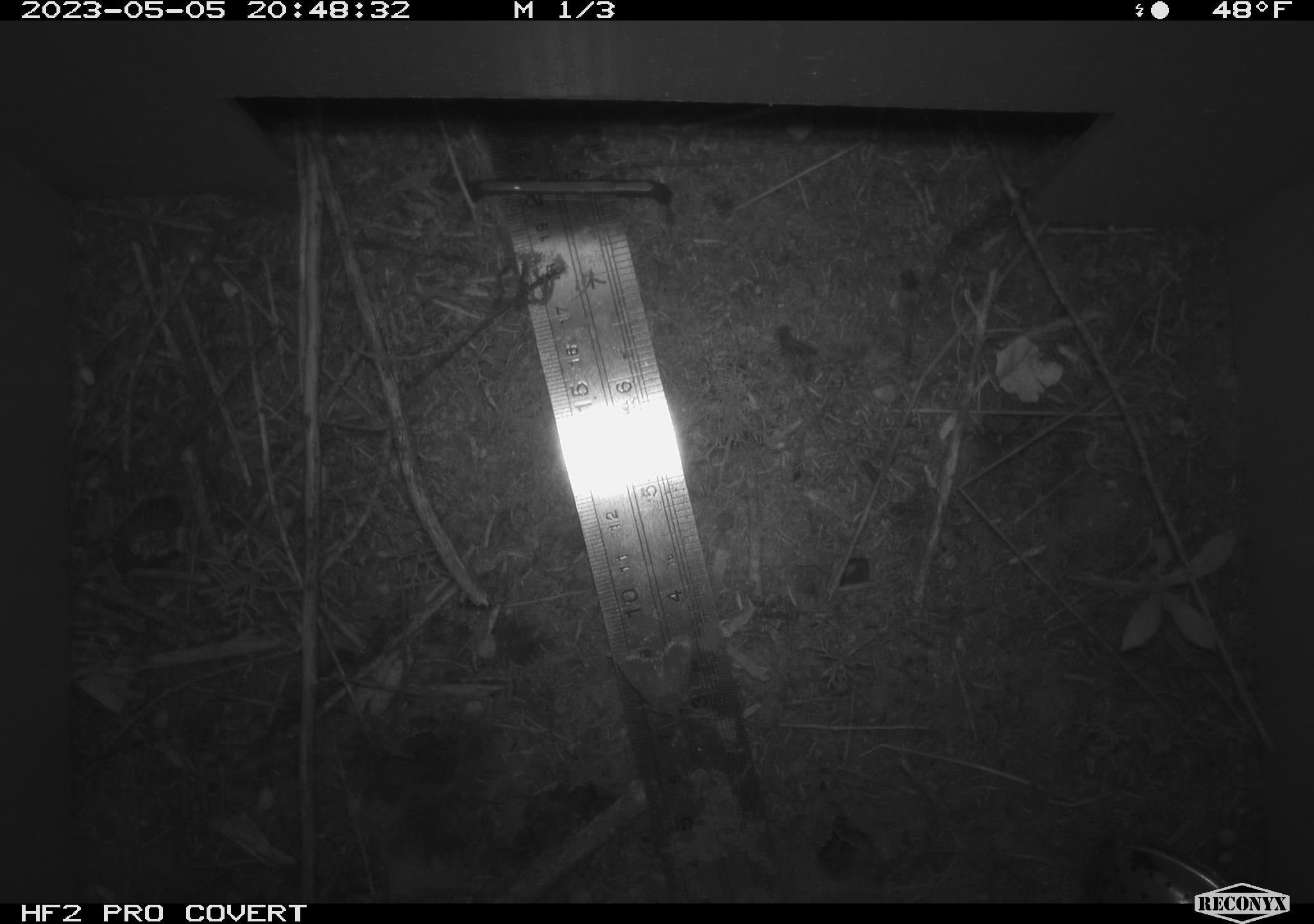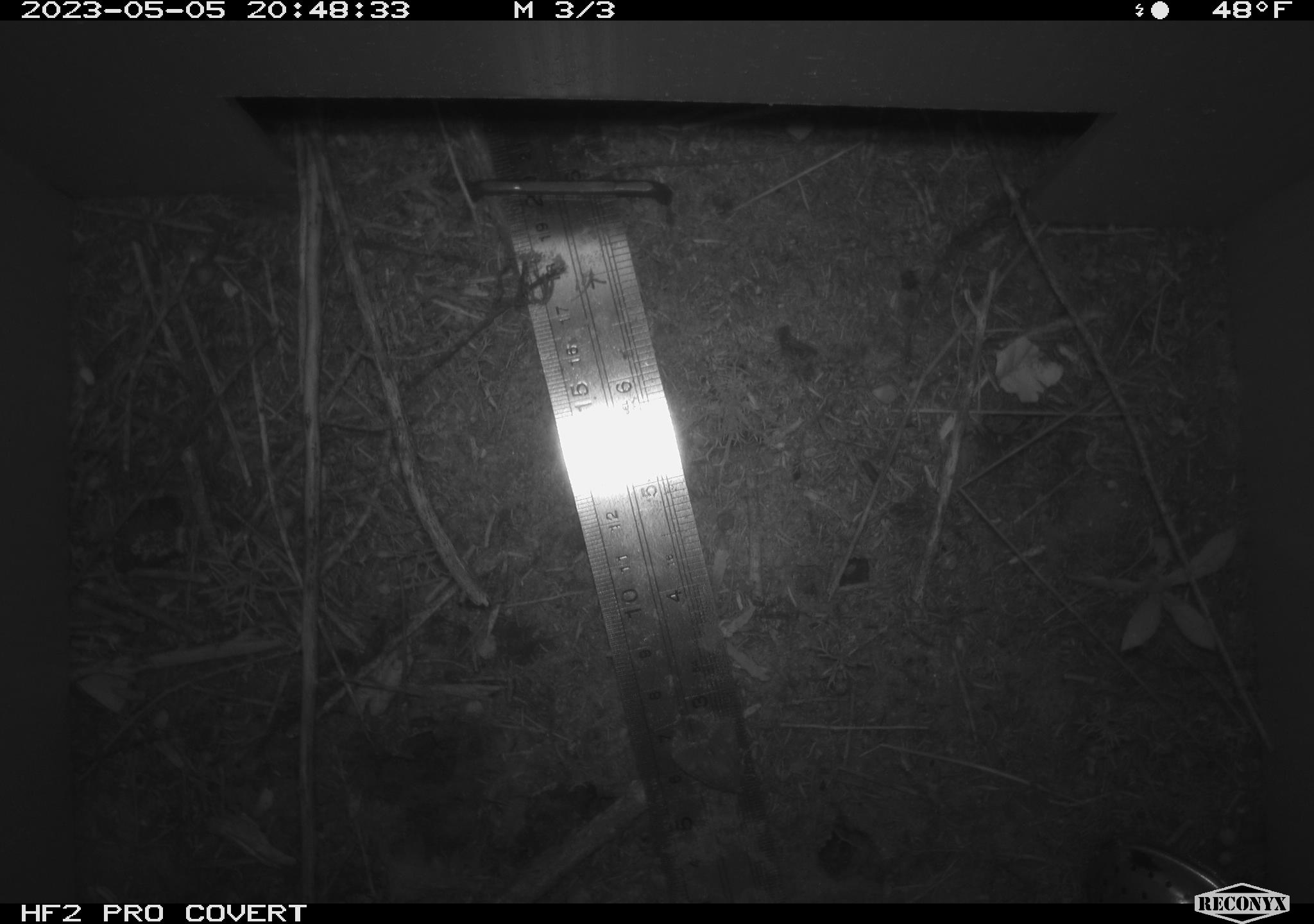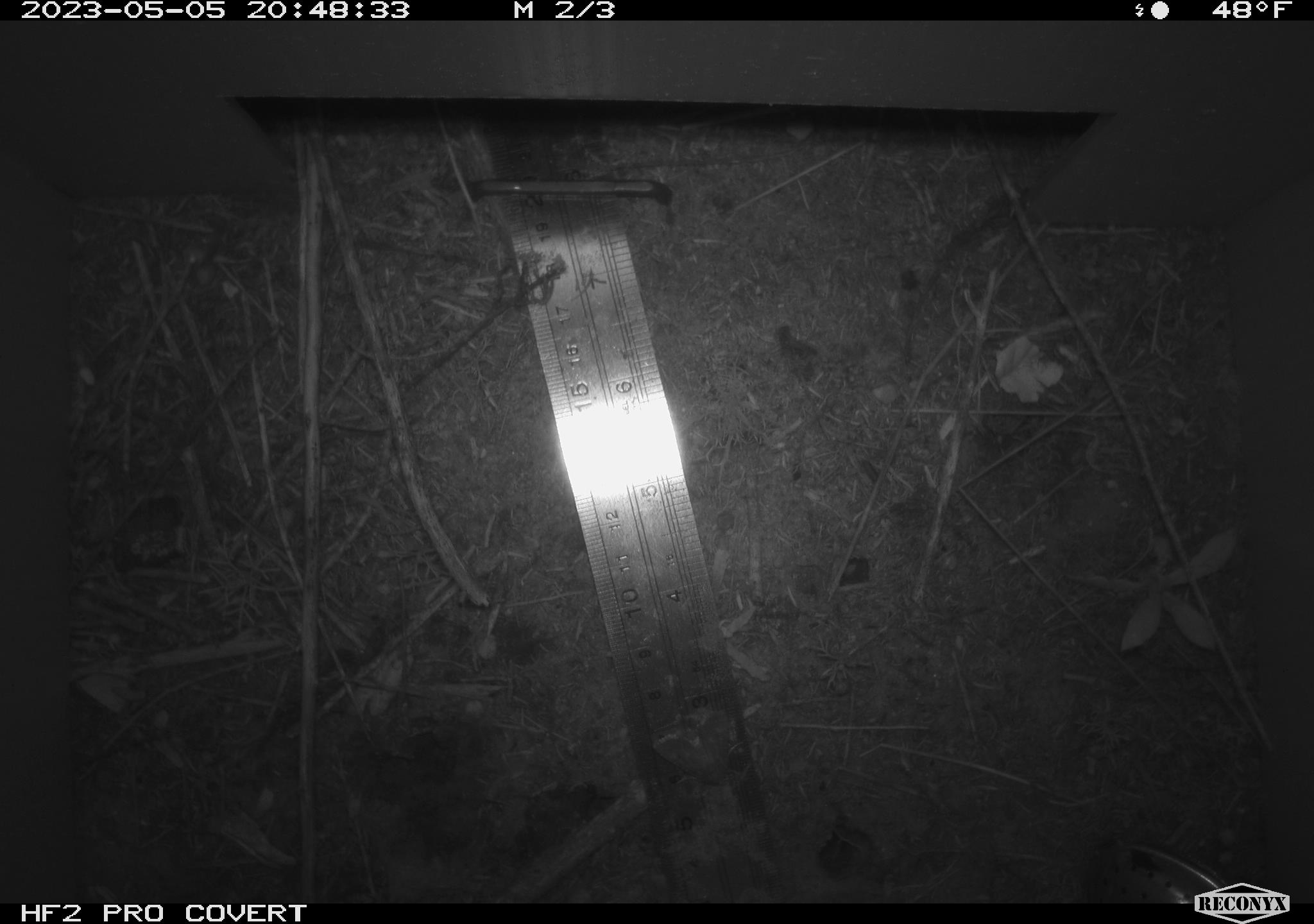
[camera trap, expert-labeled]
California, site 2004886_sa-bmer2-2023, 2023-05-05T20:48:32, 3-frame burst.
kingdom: Animalia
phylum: Arthropoda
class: Insecta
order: Lepidoptera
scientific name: Lepidoptera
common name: butterflies and moths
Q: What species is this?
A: Butterflies and moths (Lepidoptera).